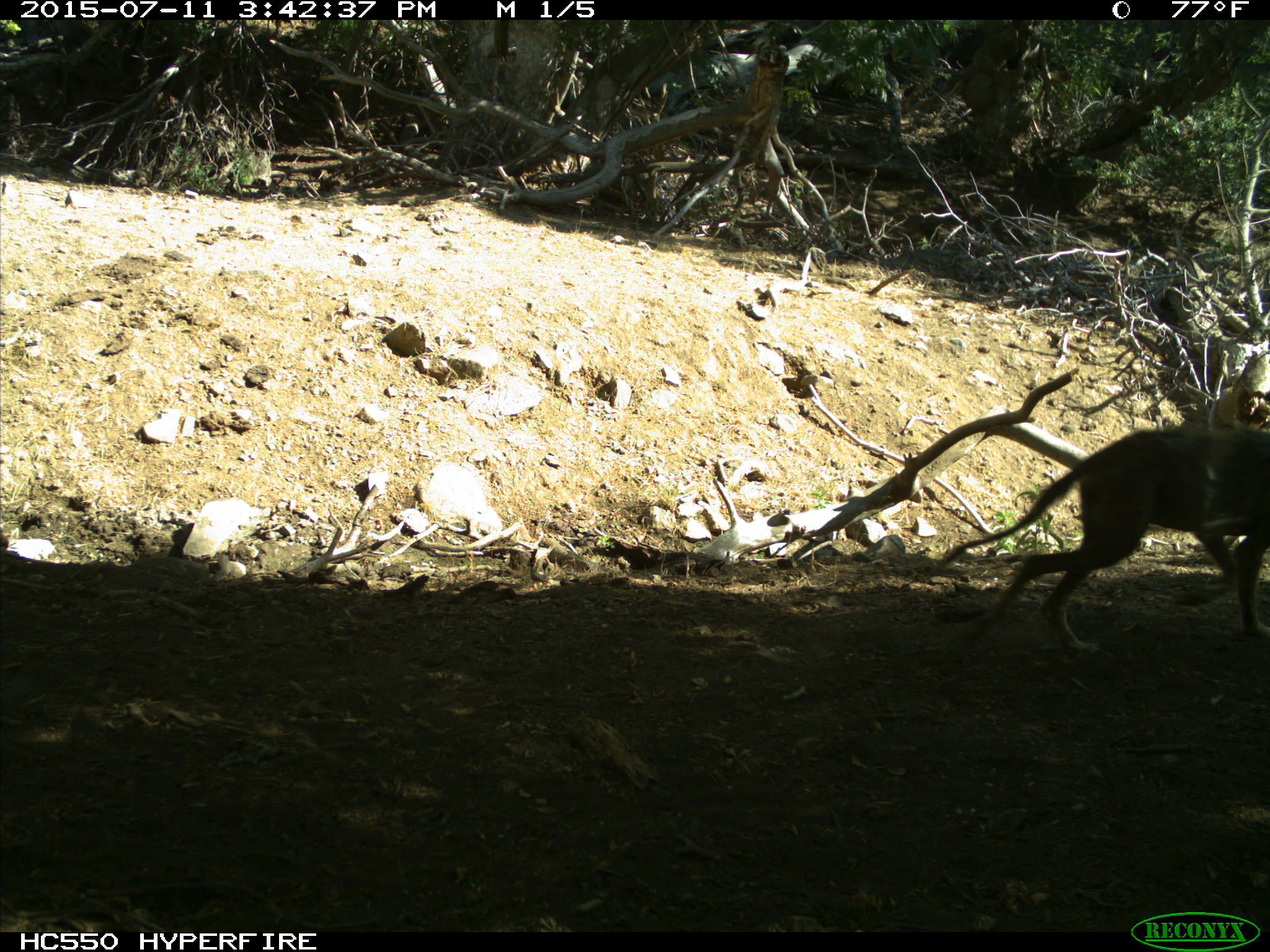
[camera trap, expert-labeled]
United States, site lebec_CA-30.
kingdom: Animalia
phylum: Chordata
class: Mammalia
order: Carnivora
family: Canidae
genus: Canis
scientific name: Canis latrans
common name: coyote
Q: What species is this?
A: Canis latrans (coyote).